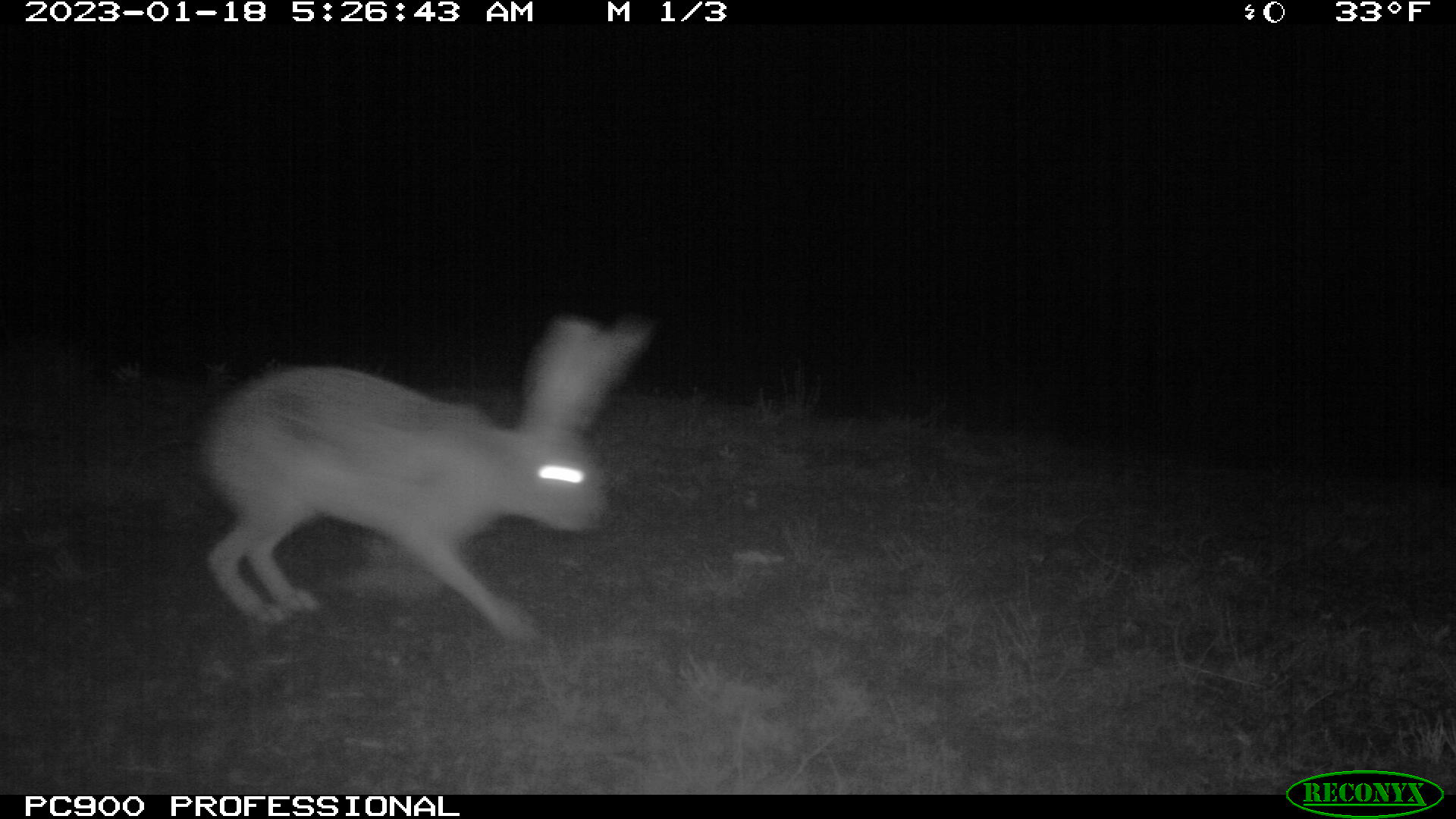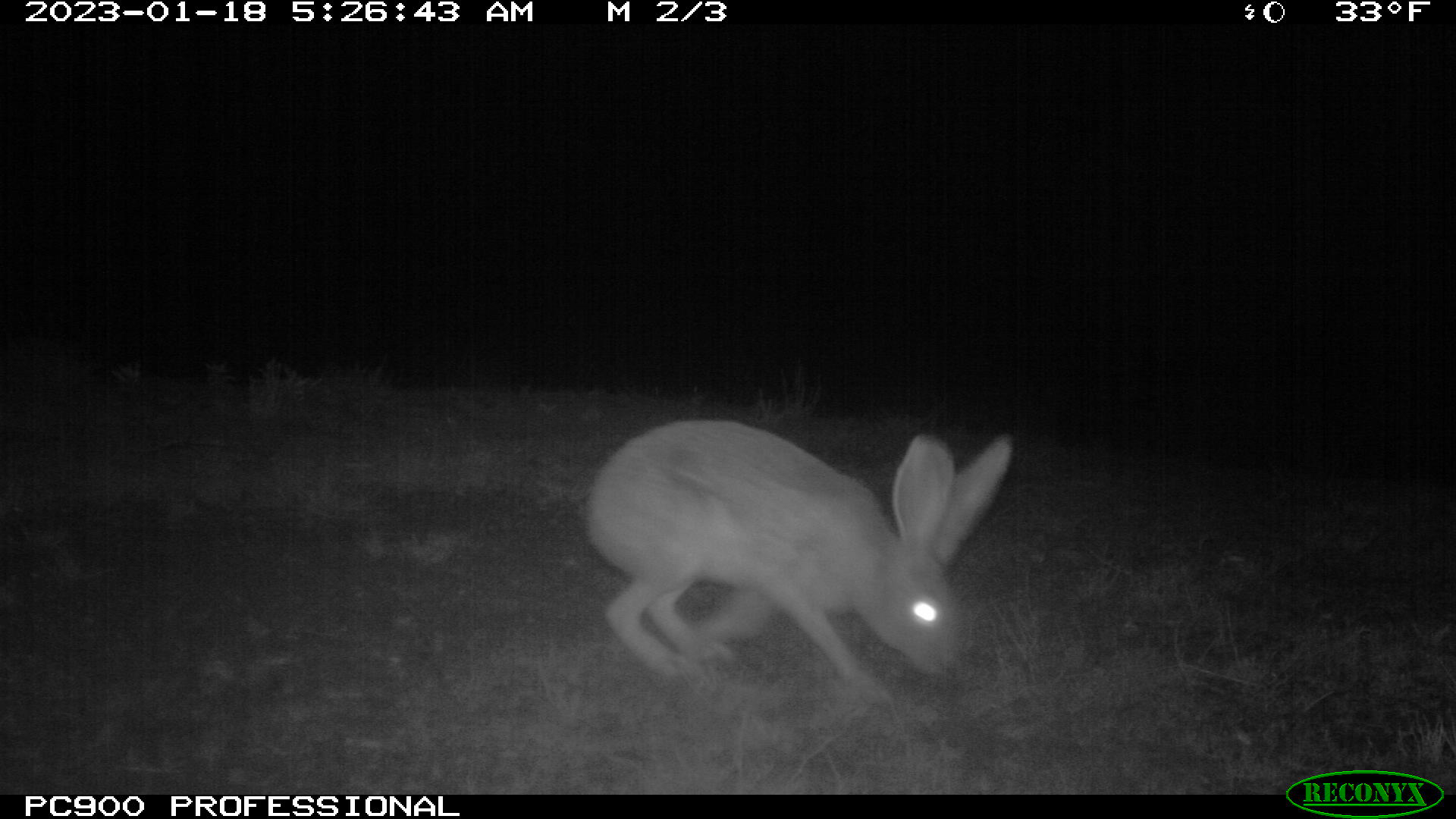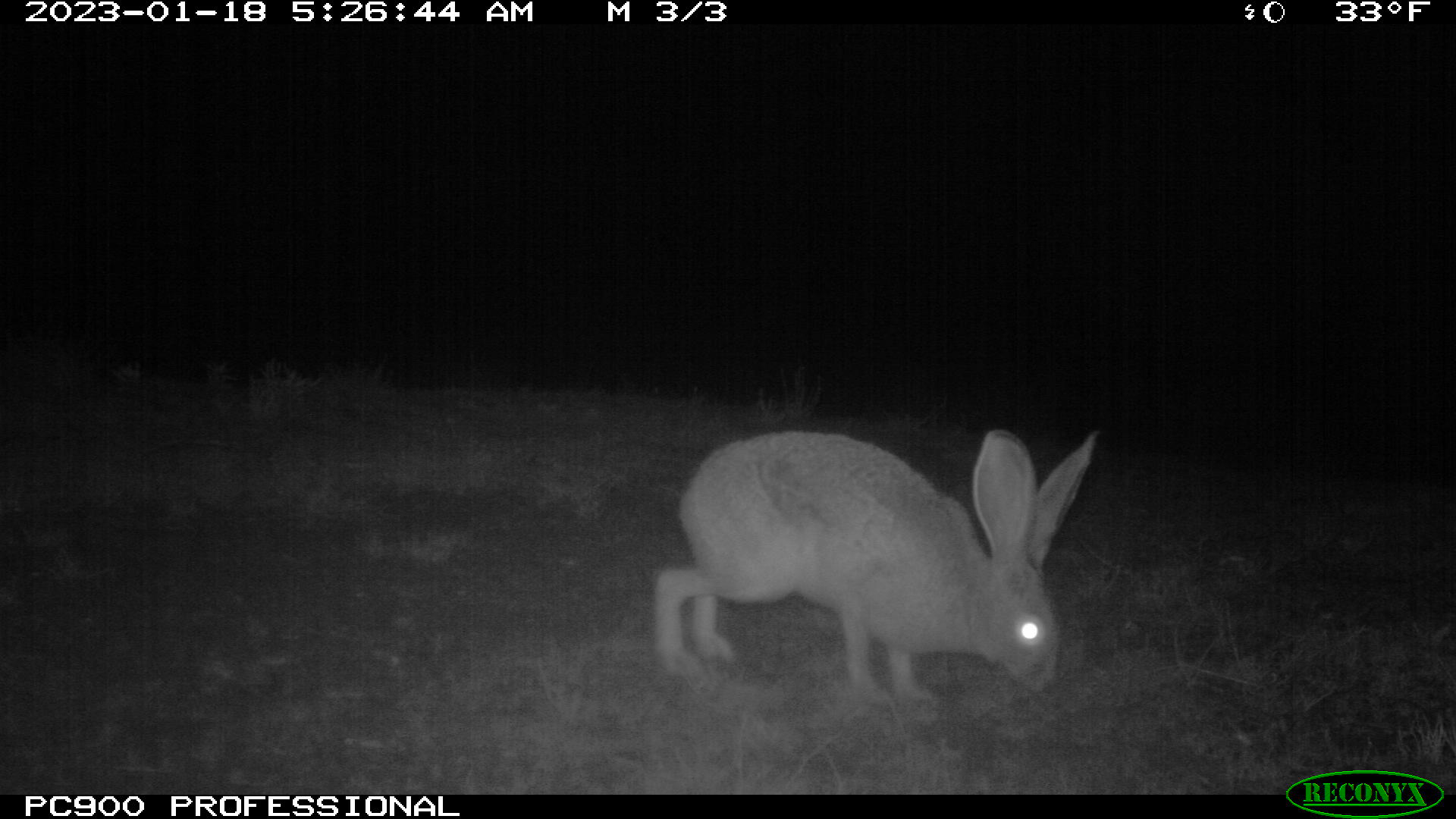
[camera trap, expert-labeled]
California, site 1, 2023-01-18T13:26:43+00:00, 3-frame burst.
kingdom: Animalia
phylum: Chordata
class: Mammalia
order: Lagomorpha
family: Leporidae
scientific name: Leporidae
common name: rabbit